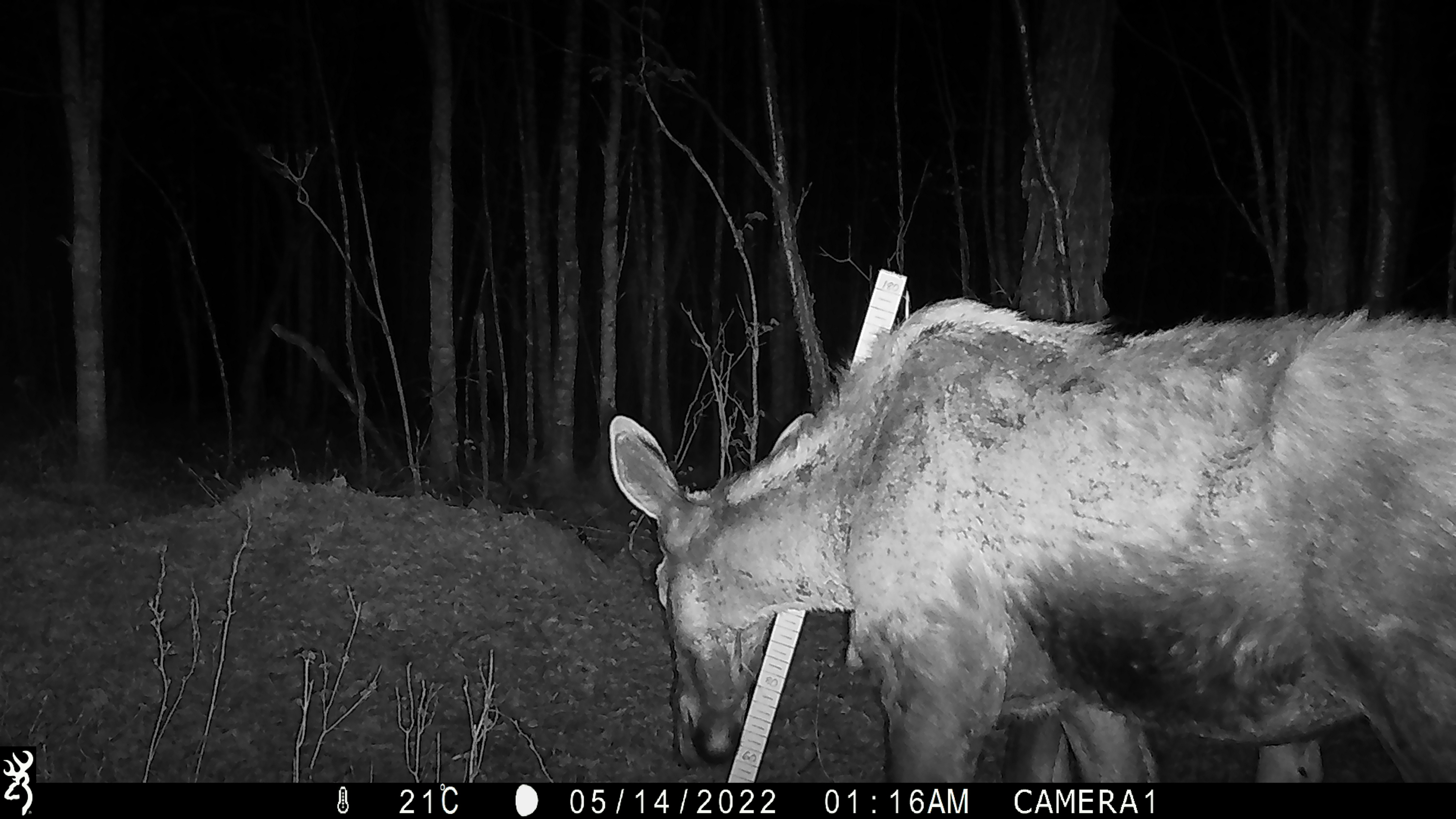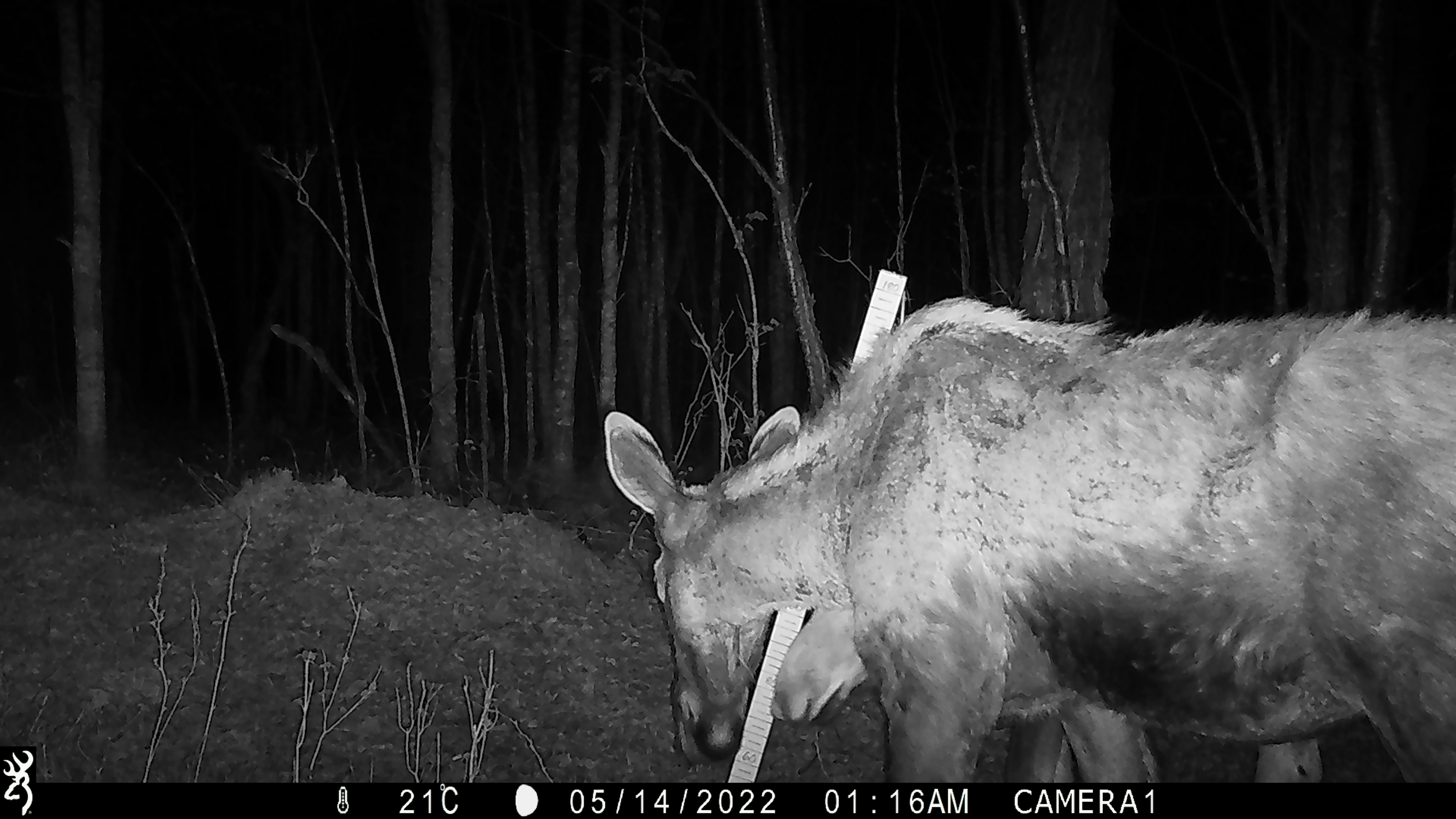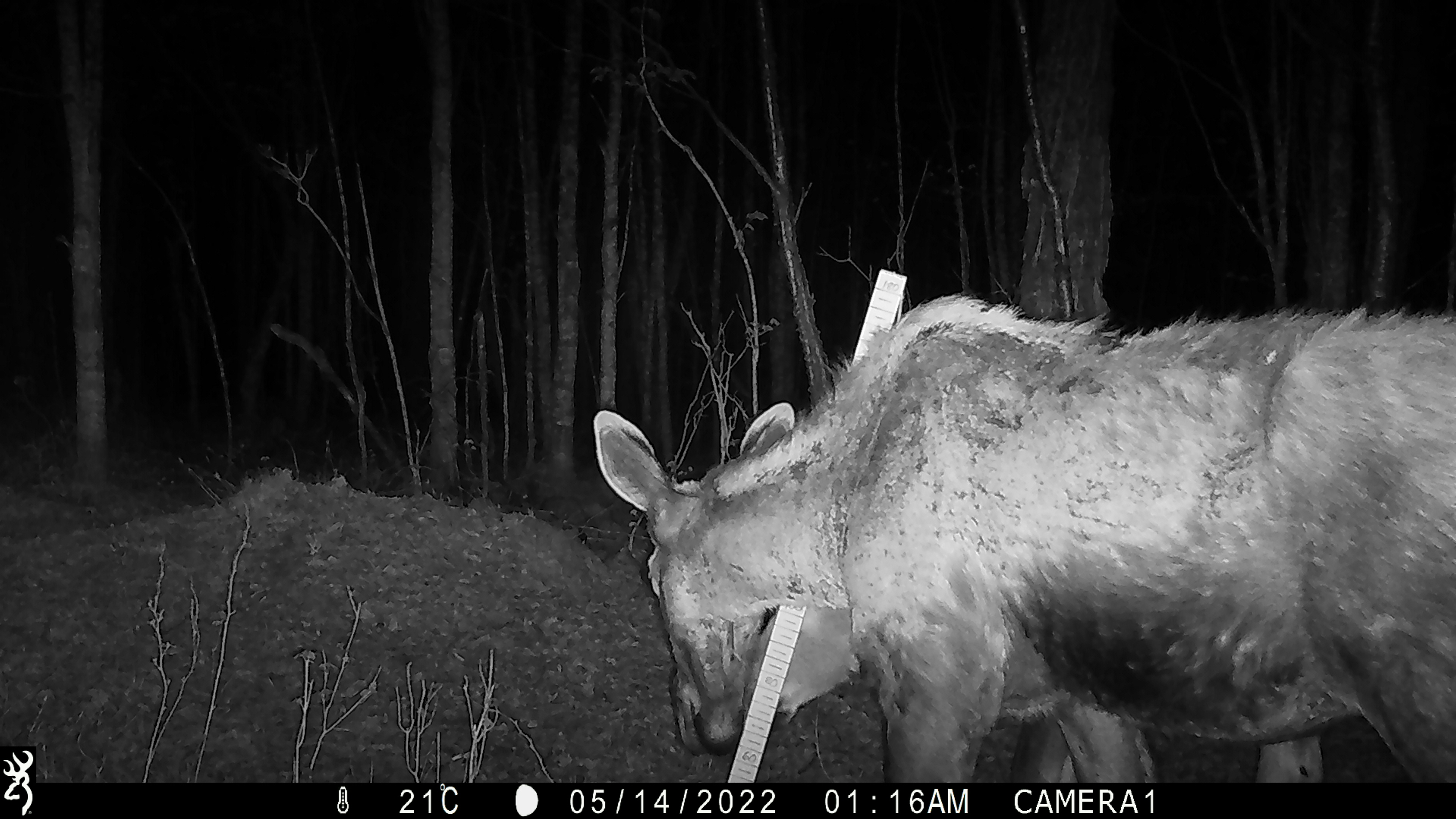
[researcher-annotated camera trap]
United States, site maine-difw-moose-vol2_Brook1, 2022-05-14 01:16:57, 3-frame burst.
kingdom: Animalia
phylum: Chordata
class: Mammalia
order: Artiodactyla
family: Cervidae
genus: Alces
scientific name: Alces alces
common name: moose